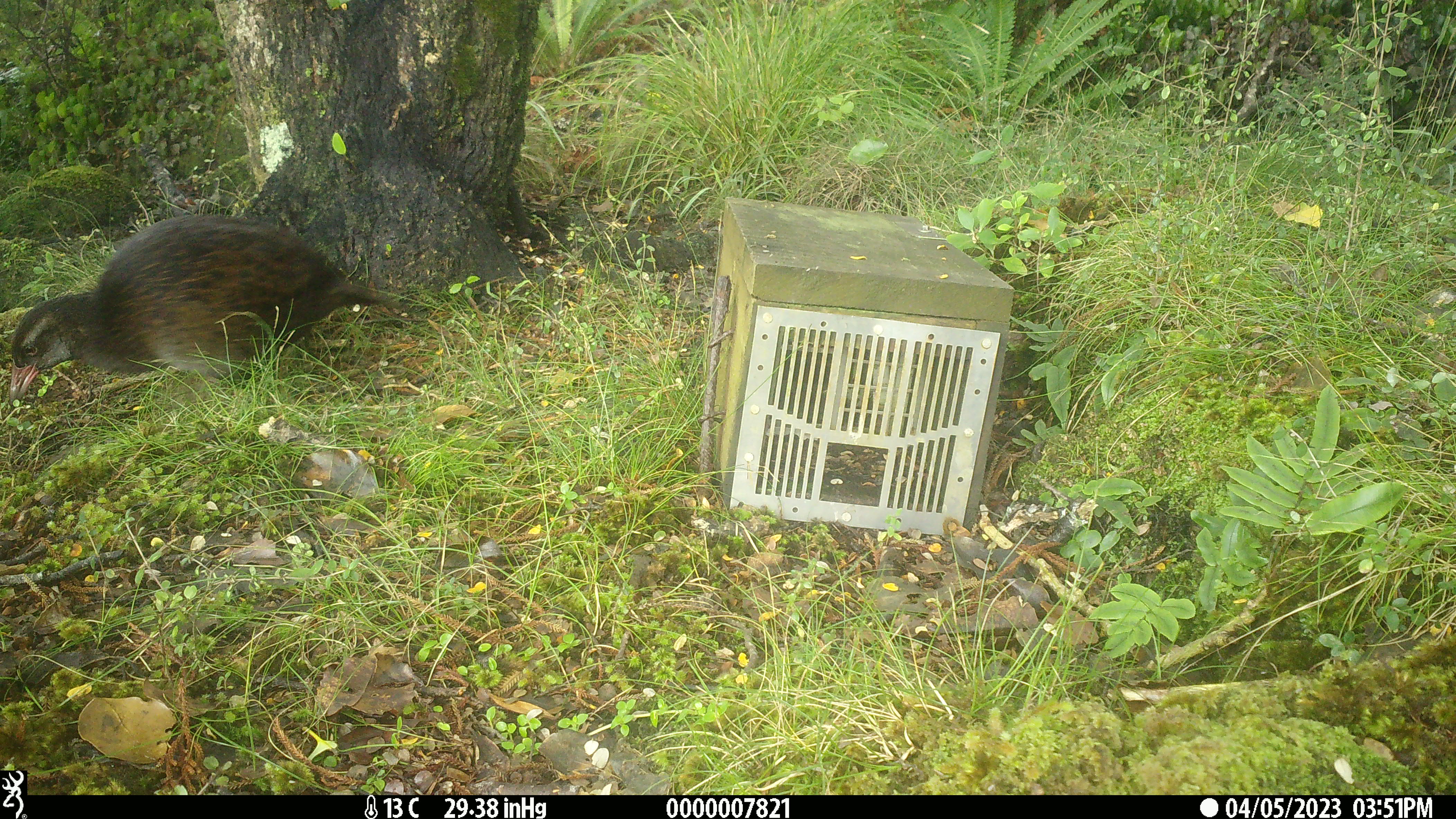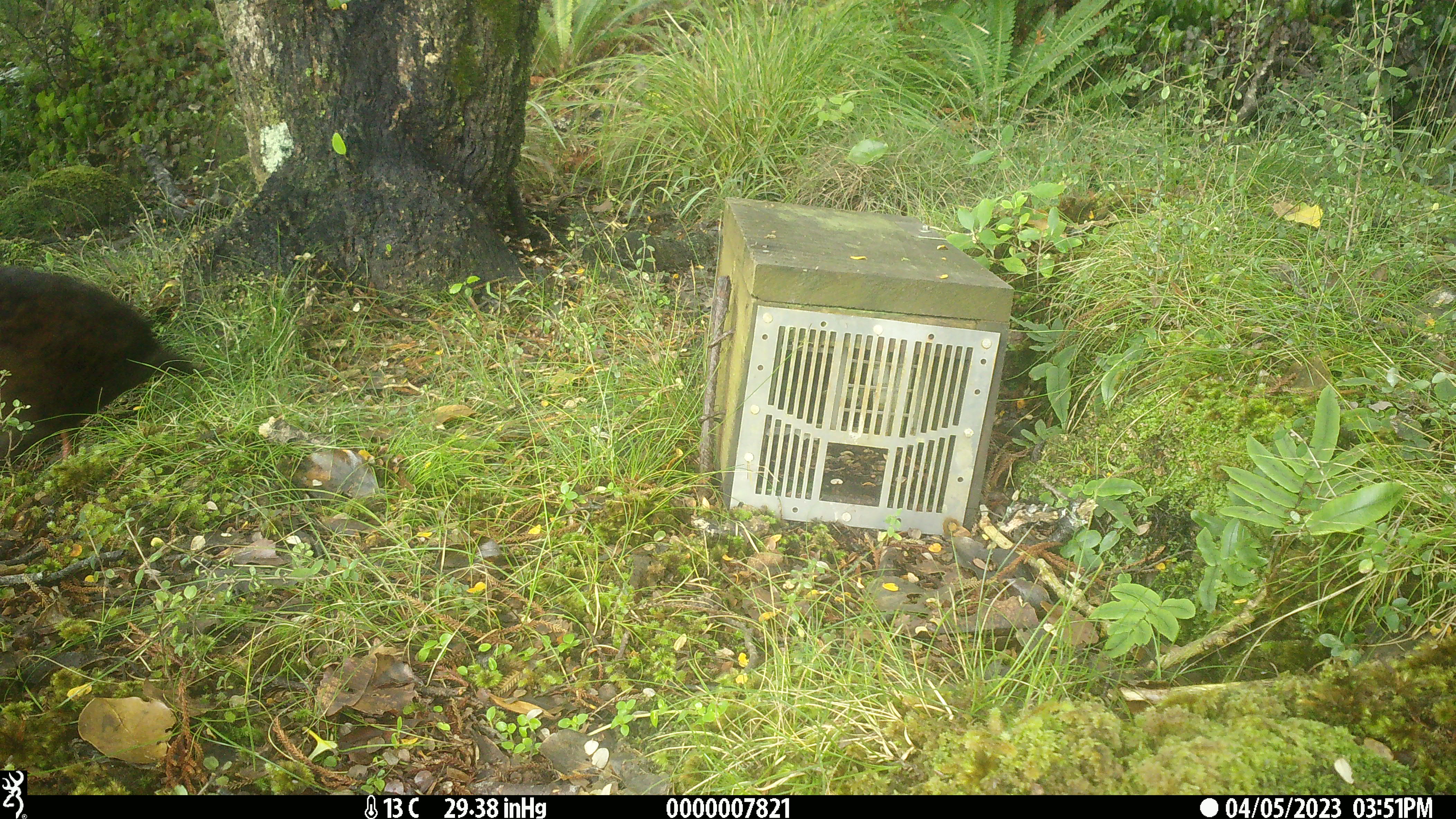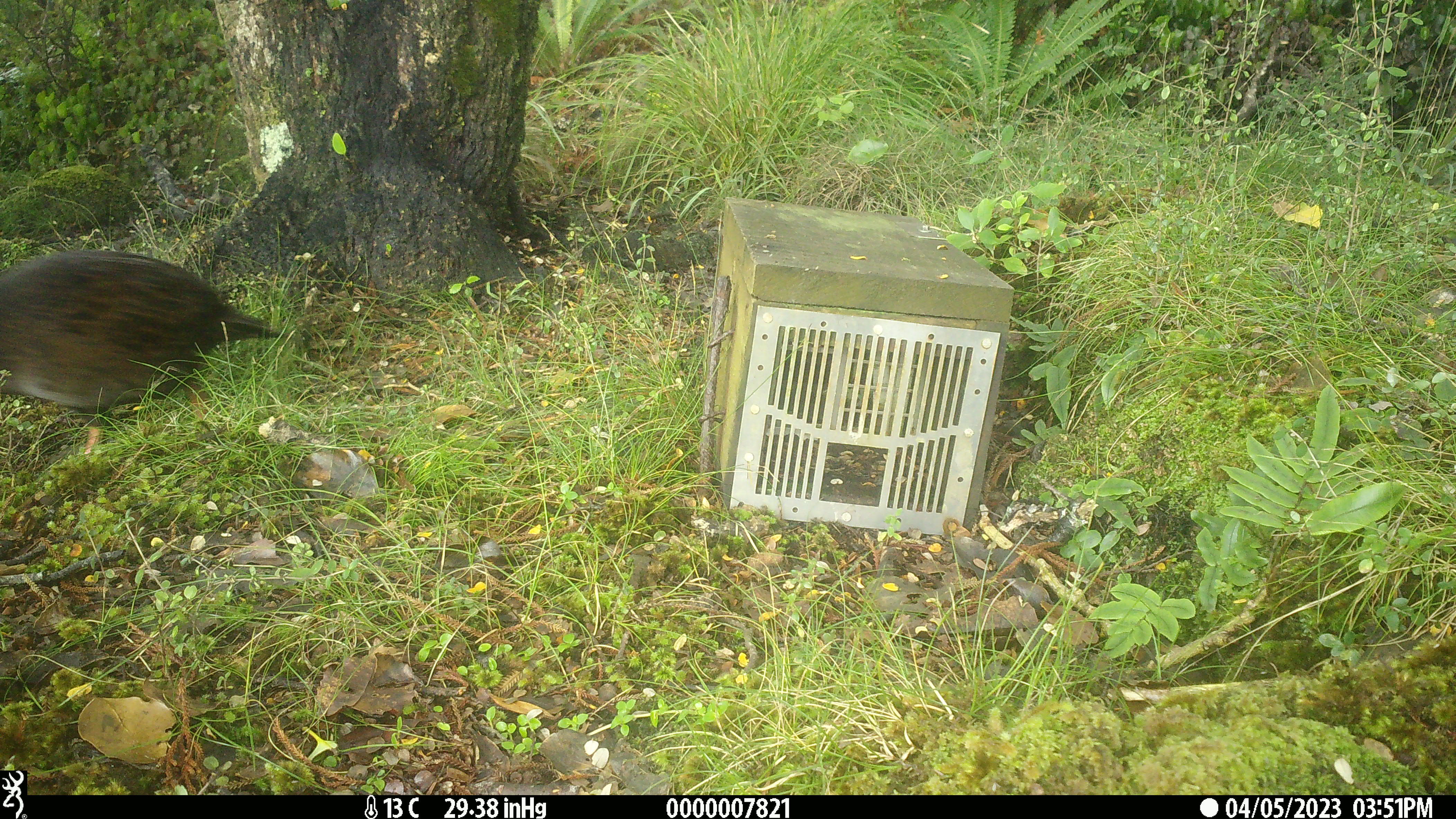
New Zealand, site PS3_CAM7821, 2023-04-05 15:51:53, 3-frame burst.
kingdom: Animalia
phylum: Chordata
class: Aves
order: Gruiformes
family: Rallidae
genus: Gallirallus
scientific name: Gallirallus australis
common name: weka